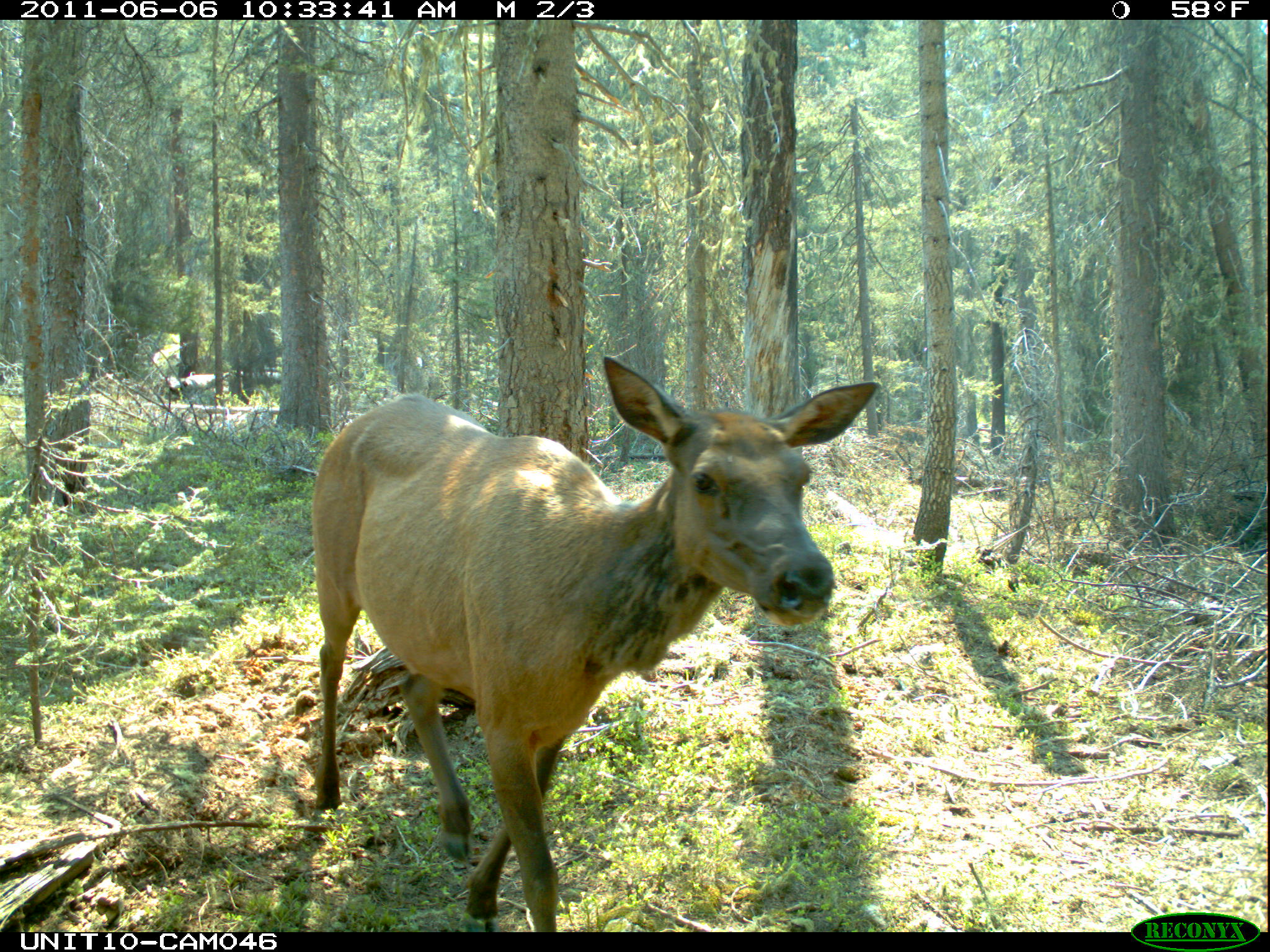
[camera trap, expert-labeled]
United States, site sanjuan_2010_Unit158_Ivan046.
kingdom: Animalia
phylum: Chordata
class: Mammalia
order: Artiodactyla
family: Cervidae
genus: Cervus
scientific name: Cervus elaphus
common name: red deer